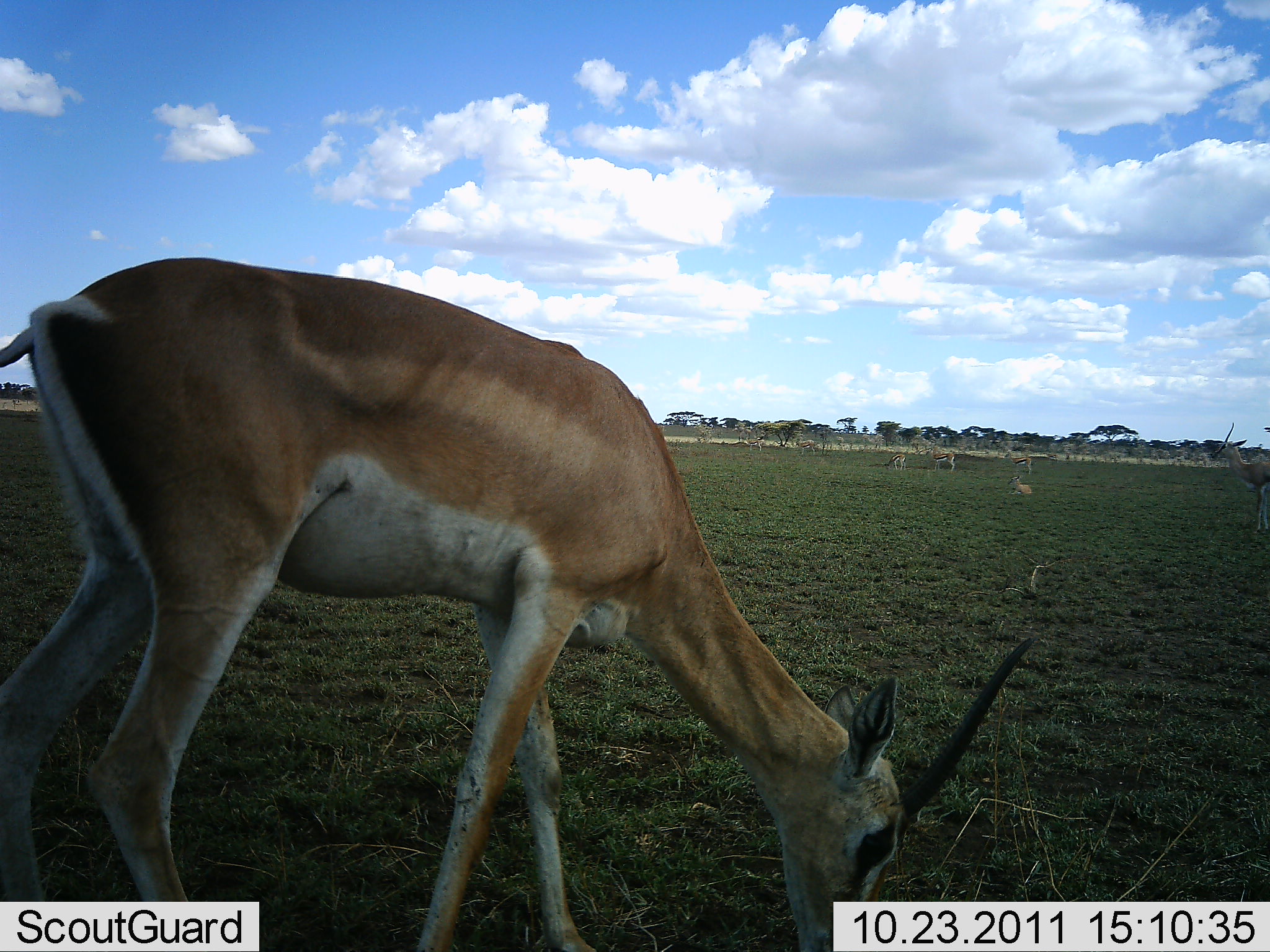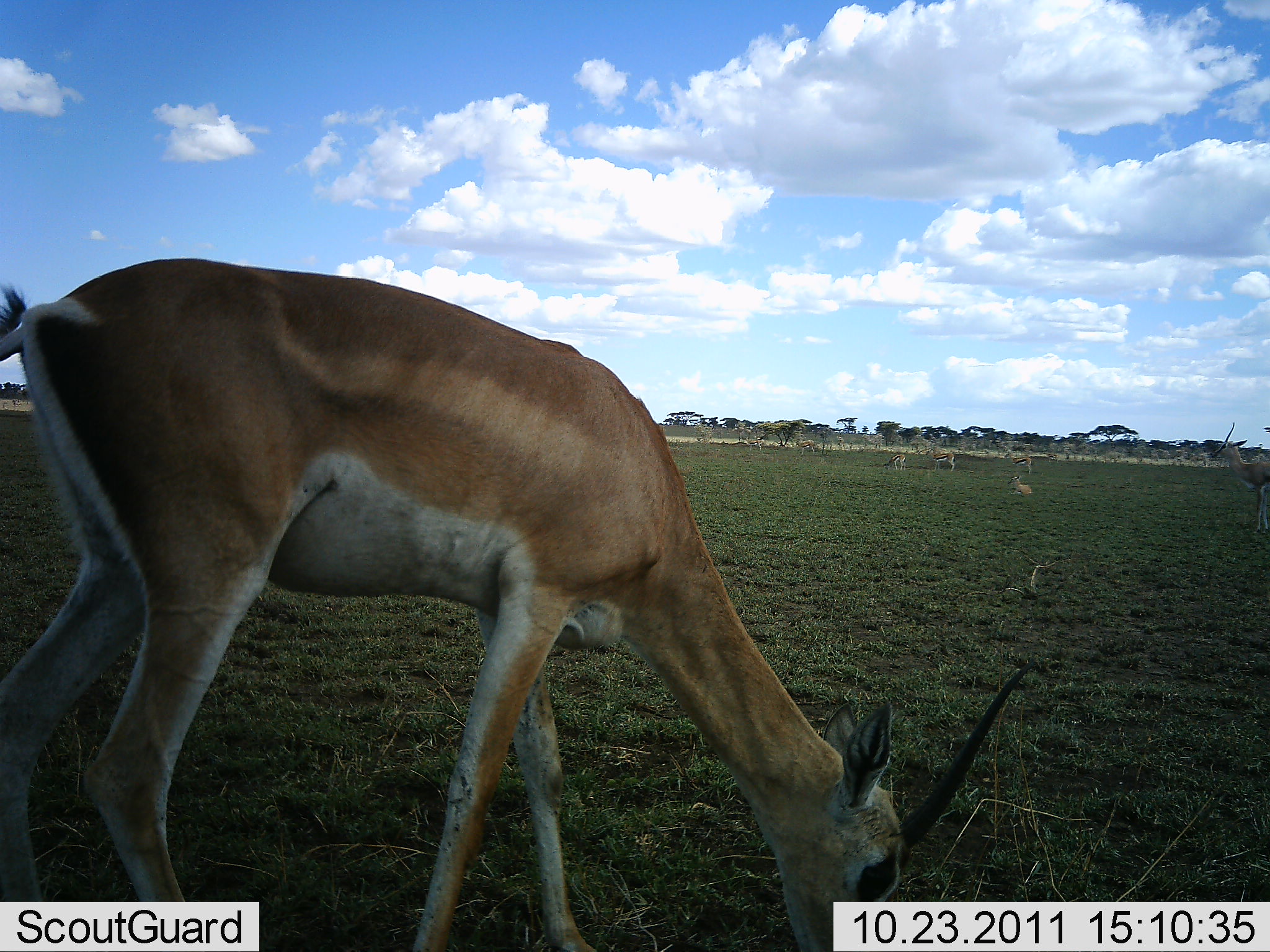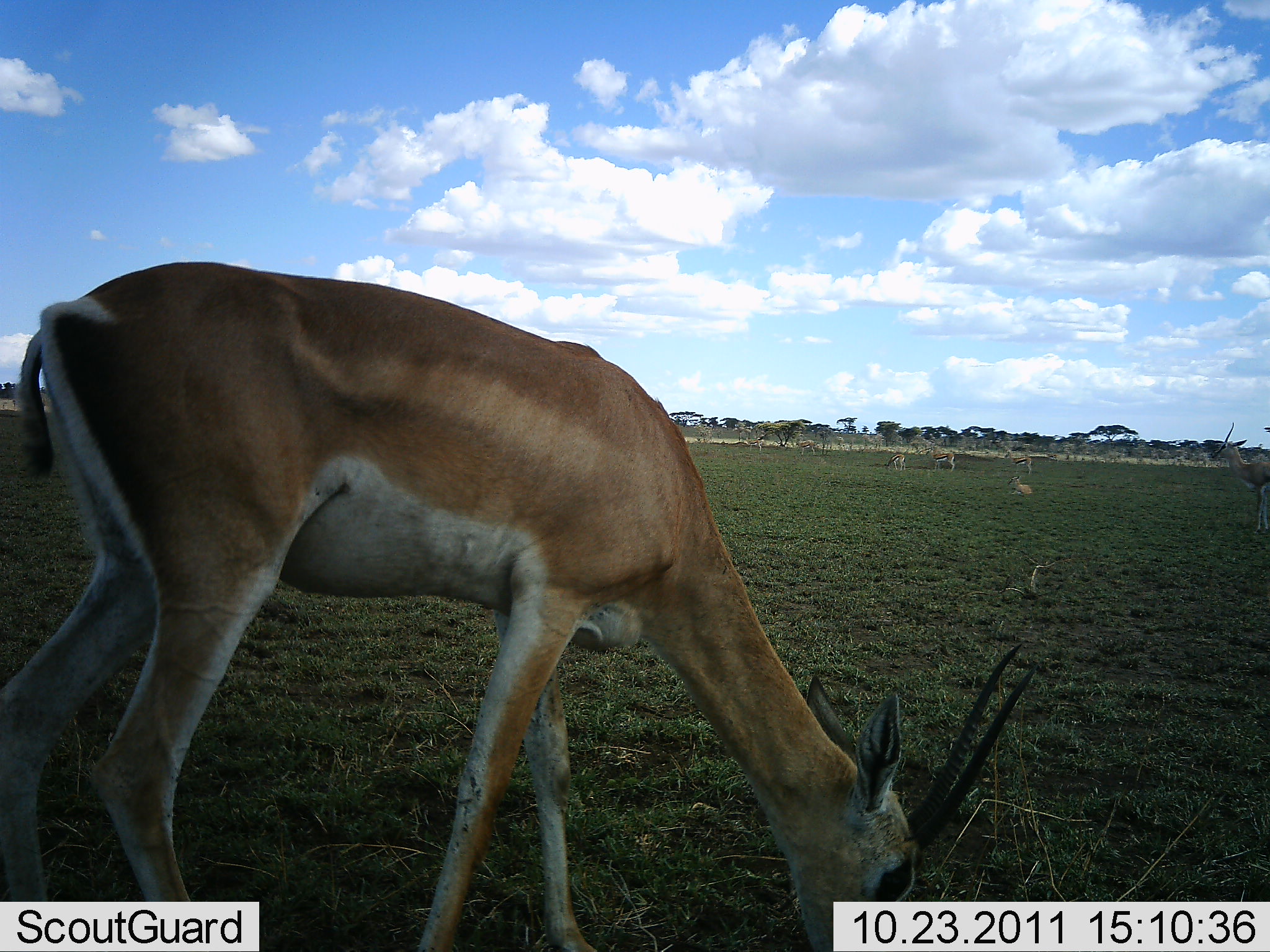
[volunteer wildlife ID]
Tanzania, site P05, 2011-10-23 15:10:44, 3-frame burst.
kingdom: Animalia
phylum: Chordata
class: Mammalia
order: Artiodactyla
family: Bovidae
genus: Nanger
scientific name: Nanger granti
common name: grant's gazelle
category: gazellegrants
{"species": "gazellegrants (grant's gazelle) (Nanger granti)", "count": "1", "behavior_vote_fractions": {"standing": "27%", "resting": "9%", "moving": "0%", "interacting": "0%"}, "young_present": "0%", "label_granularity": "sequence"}